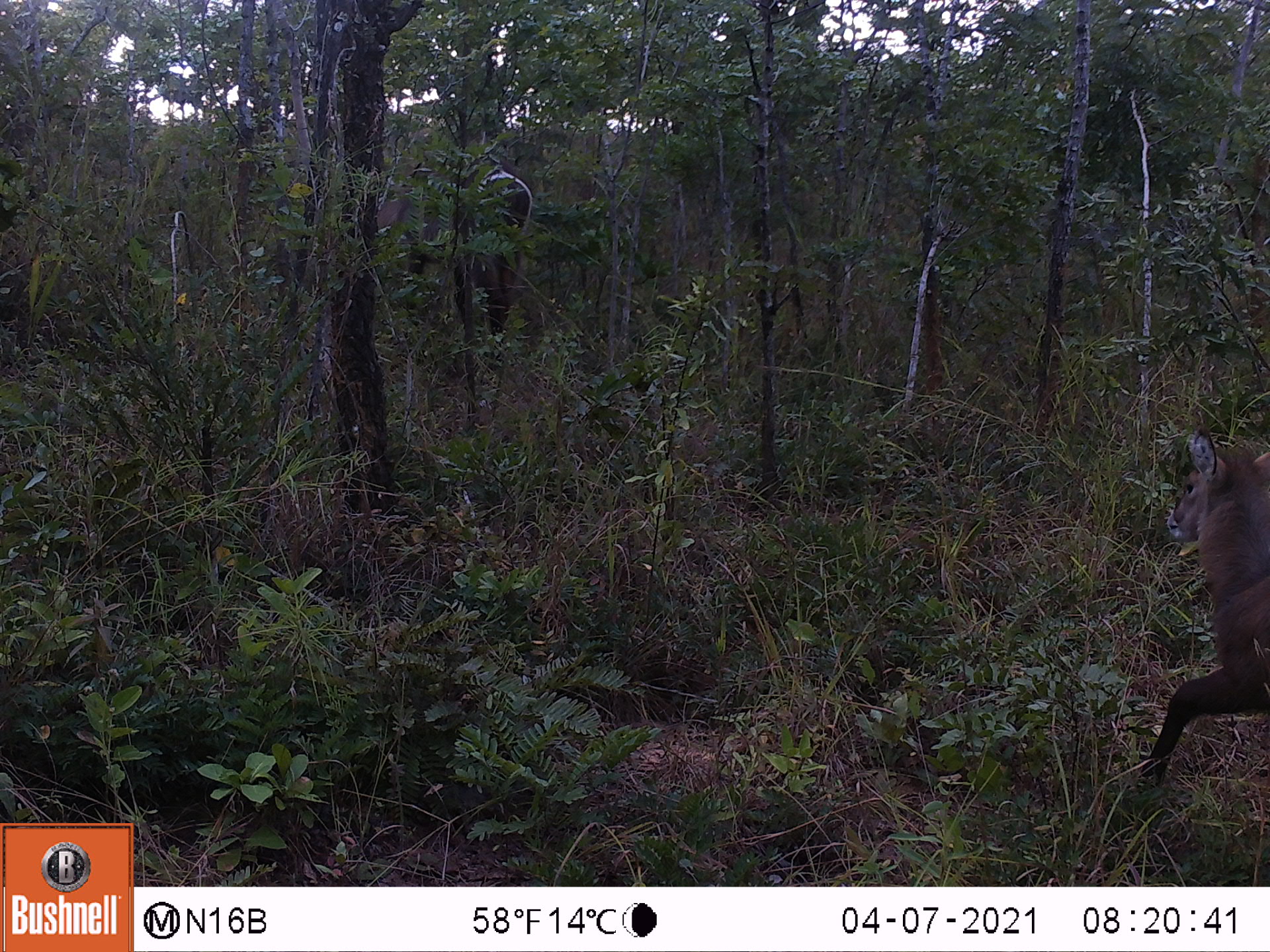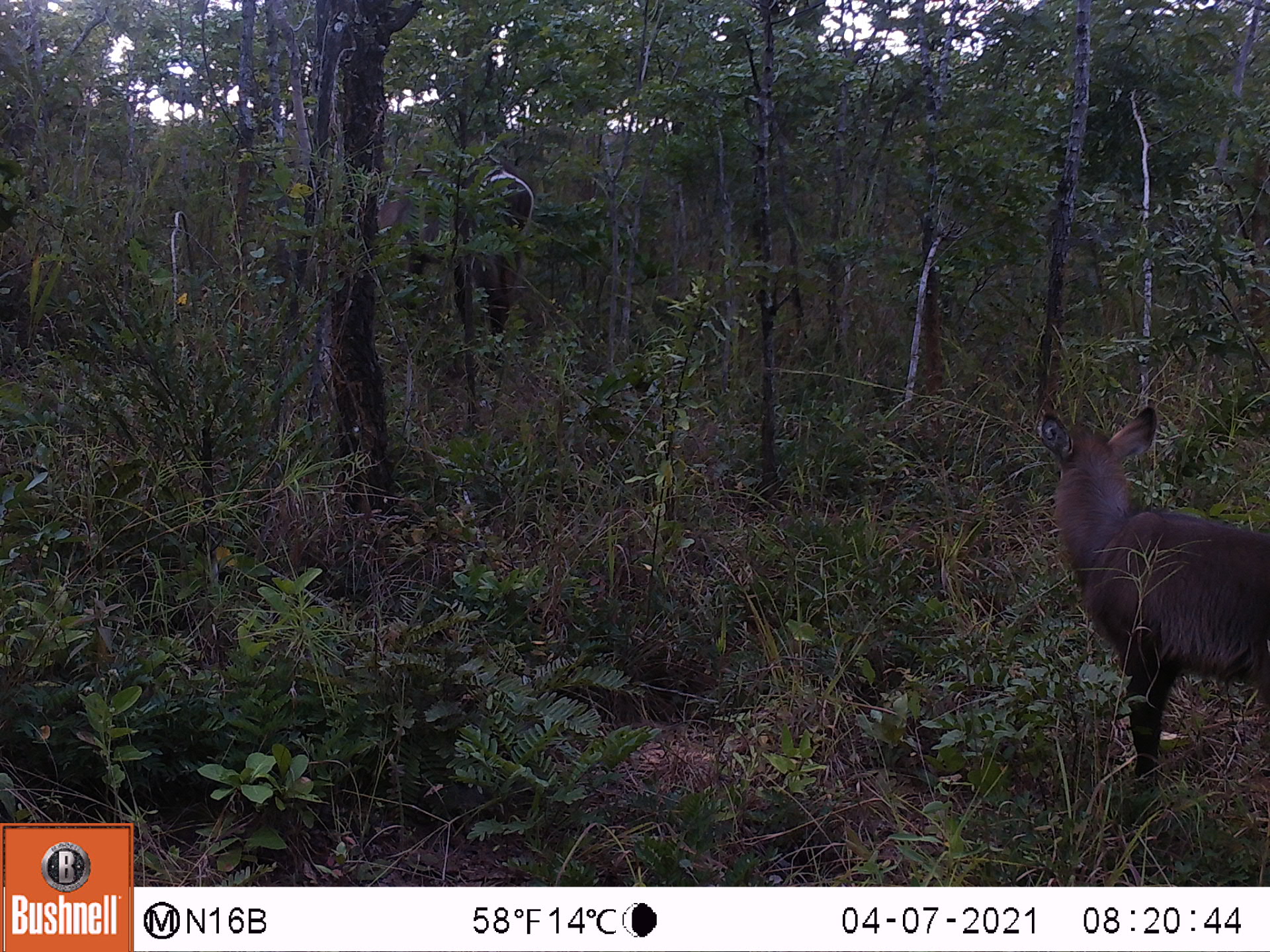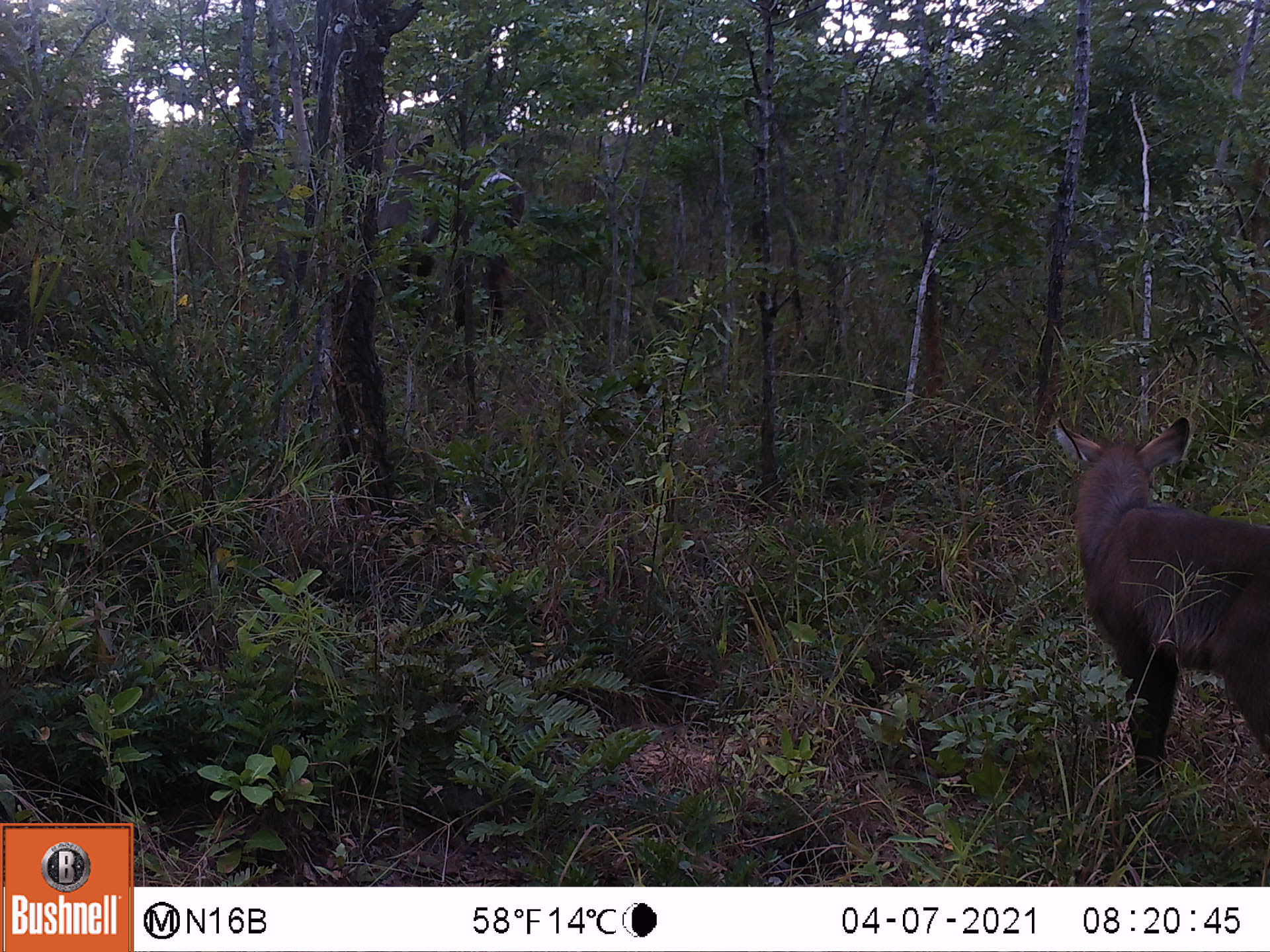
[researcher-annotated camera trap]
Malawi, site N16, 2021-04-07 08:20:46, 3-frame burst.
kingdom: Animalia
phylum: Chordata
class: Mammalia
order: Artiodactyla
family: Bovidae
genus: Kobus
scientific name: Kobus ellipsiprymnus ellipsiprymnus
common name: common waterbuck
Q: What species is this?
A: Common waterbuck (Kobus ellipsiprymnus ellipsiprymnus).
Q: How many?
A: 2.